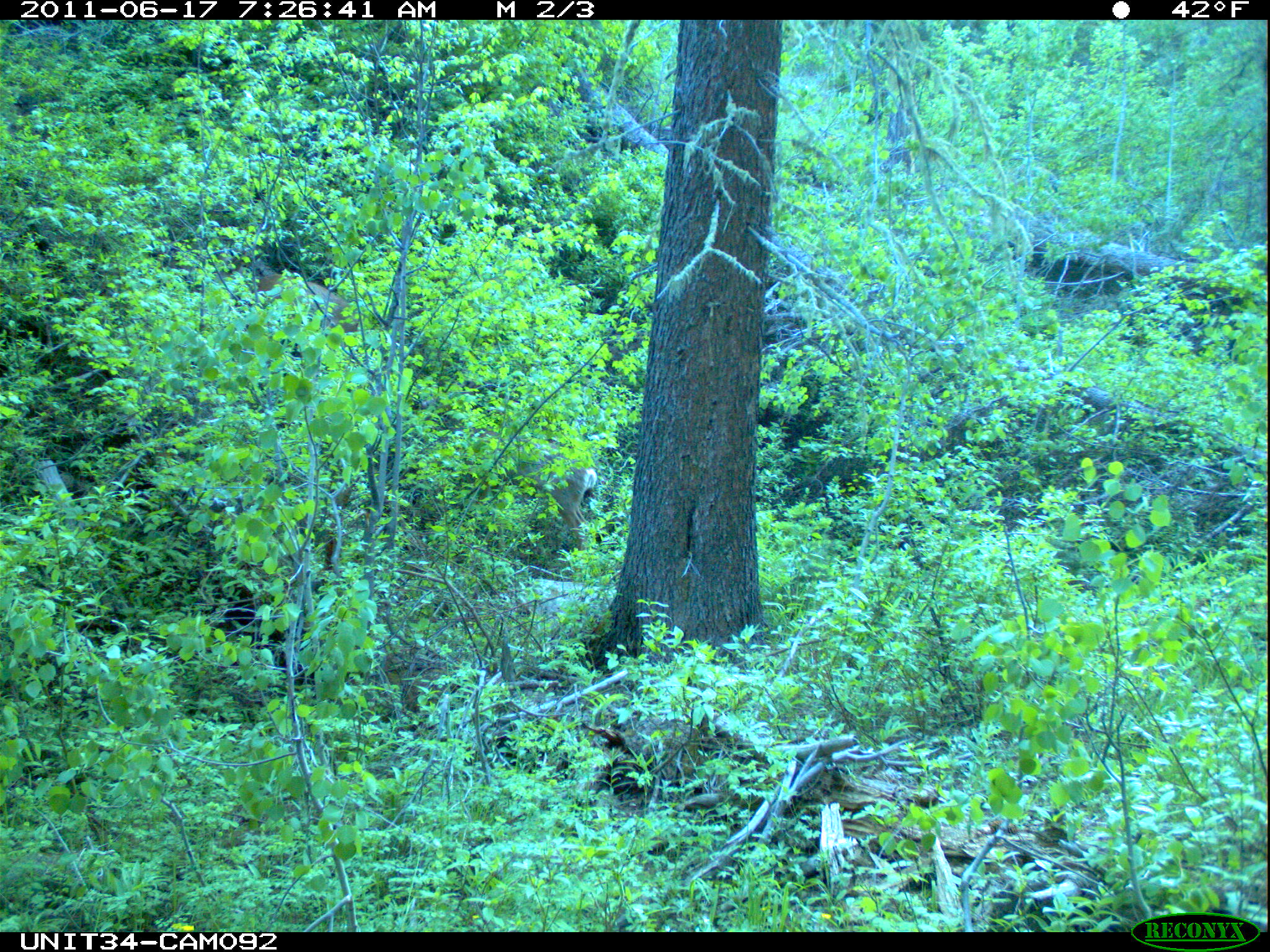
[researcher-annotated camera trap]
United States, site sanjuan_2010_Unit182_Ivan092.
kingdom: Animalia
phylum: Chordata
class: Mammalia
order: Artiodactyla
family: Cervidae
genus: Odocoileus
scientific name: Odocoileus hemionus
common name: mule deer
Odocoileus hemionus (mule deer).